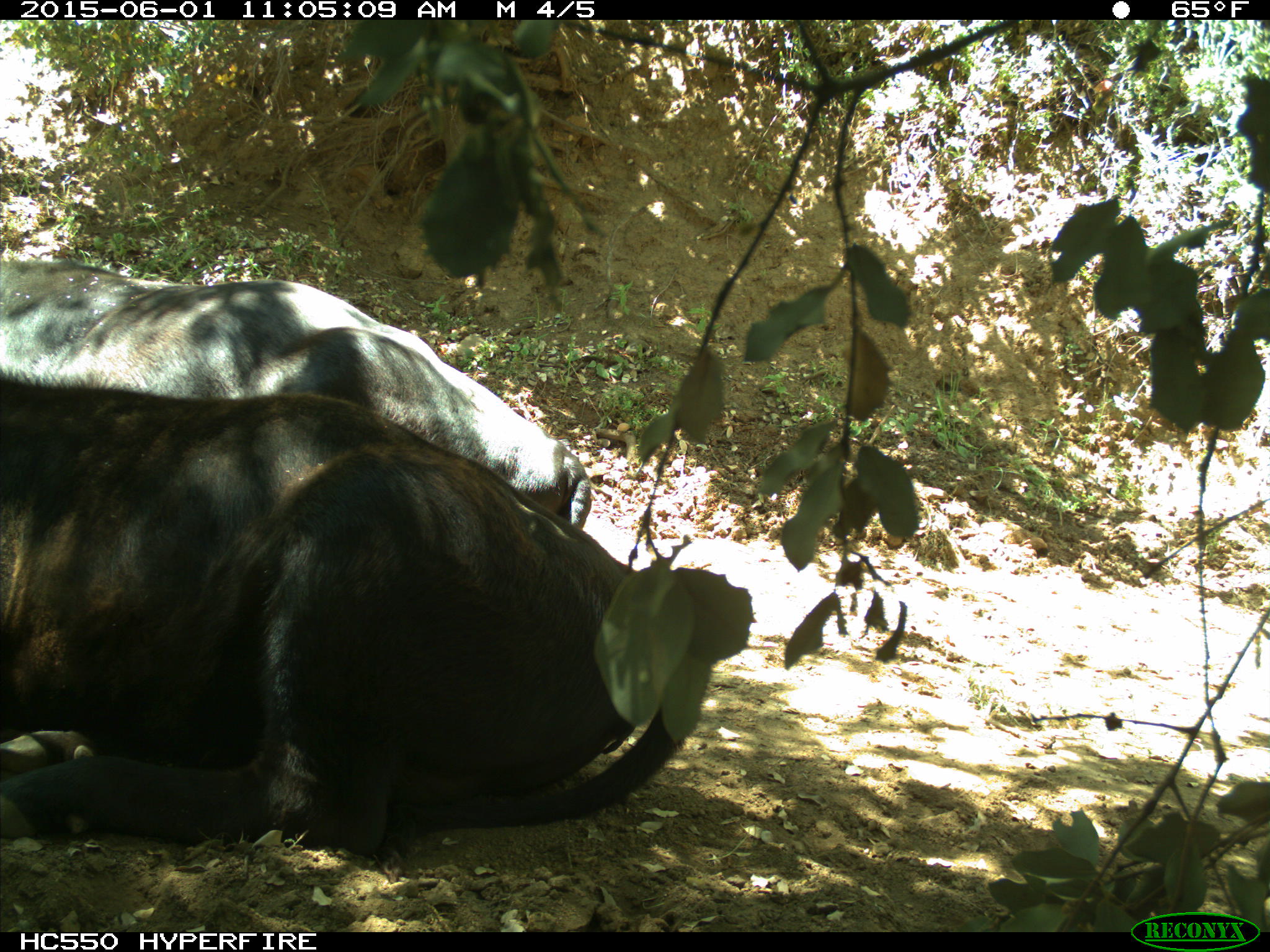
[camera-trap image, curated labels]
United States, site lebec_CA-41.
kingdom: Animalia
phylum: Chordata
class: Mammalia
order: Artiodactyla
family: Bovidae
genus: Bos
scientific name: Bos taurus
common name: domestic cow